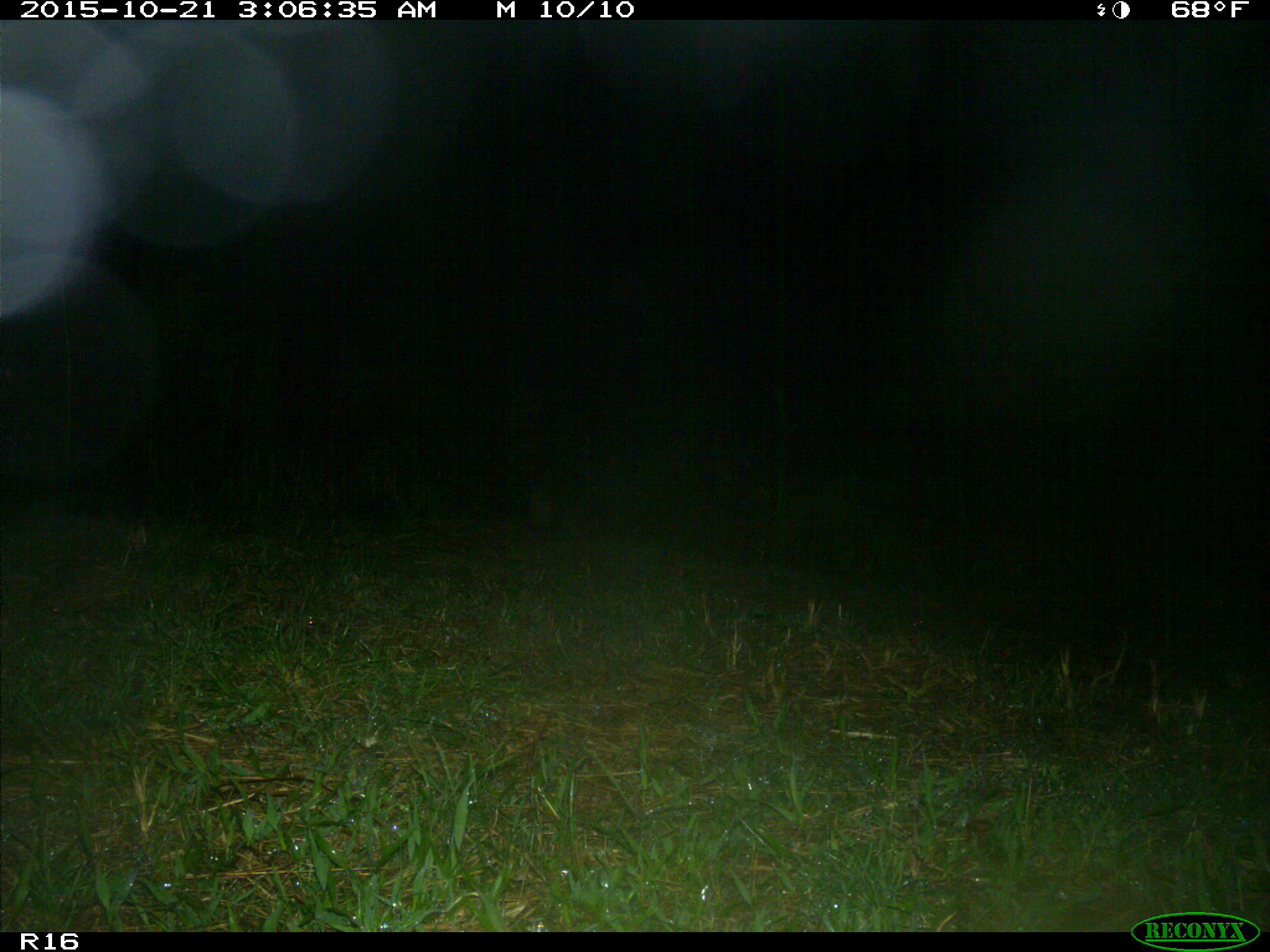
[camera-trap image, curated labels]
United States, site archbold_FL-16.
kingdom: Animalia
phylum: Chordata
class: Mammalia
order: Carnivora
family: Procyonidae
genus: Procyon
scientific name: Procyon lotor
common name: common raccoon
Procyon lotor (common raccoon).